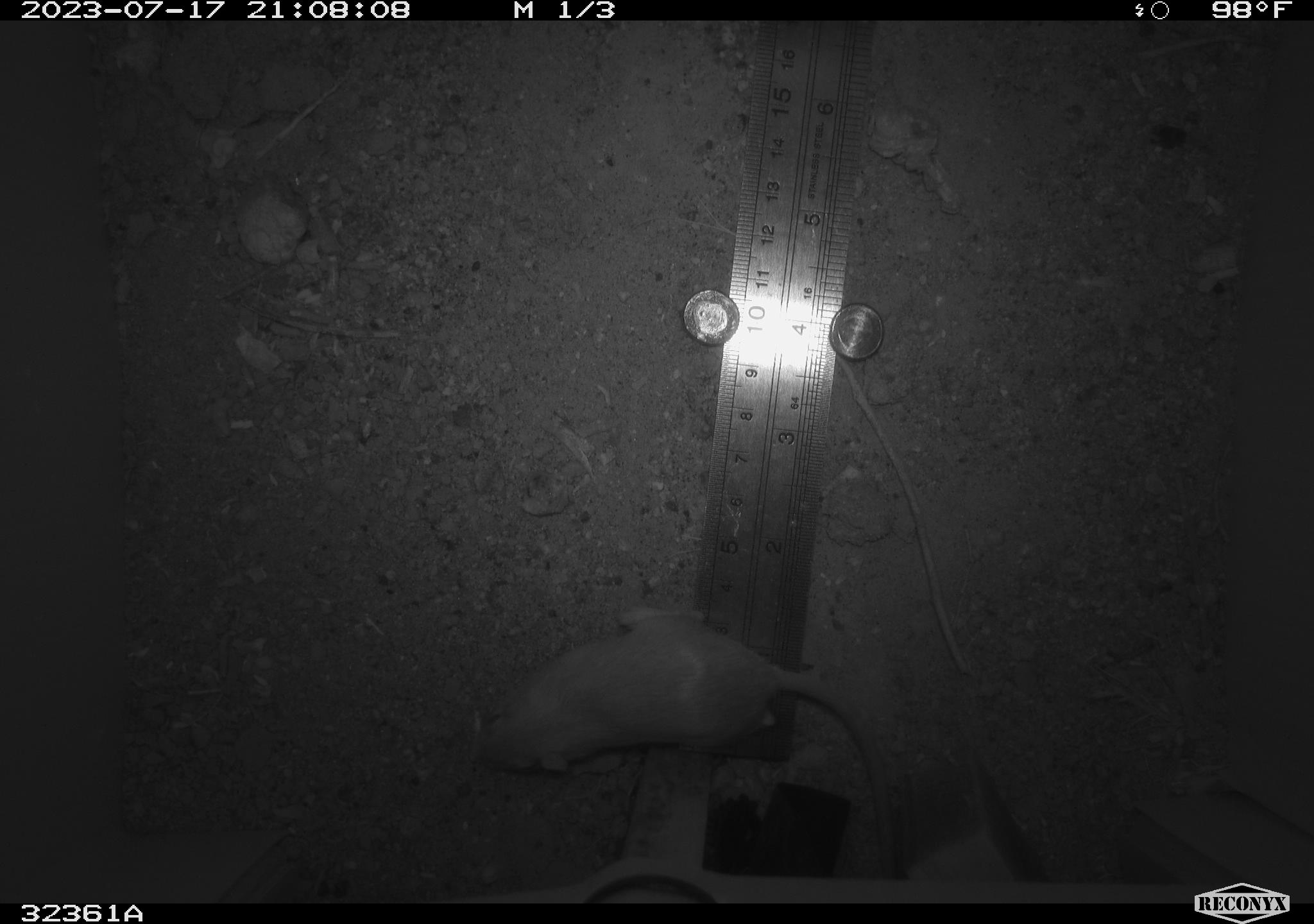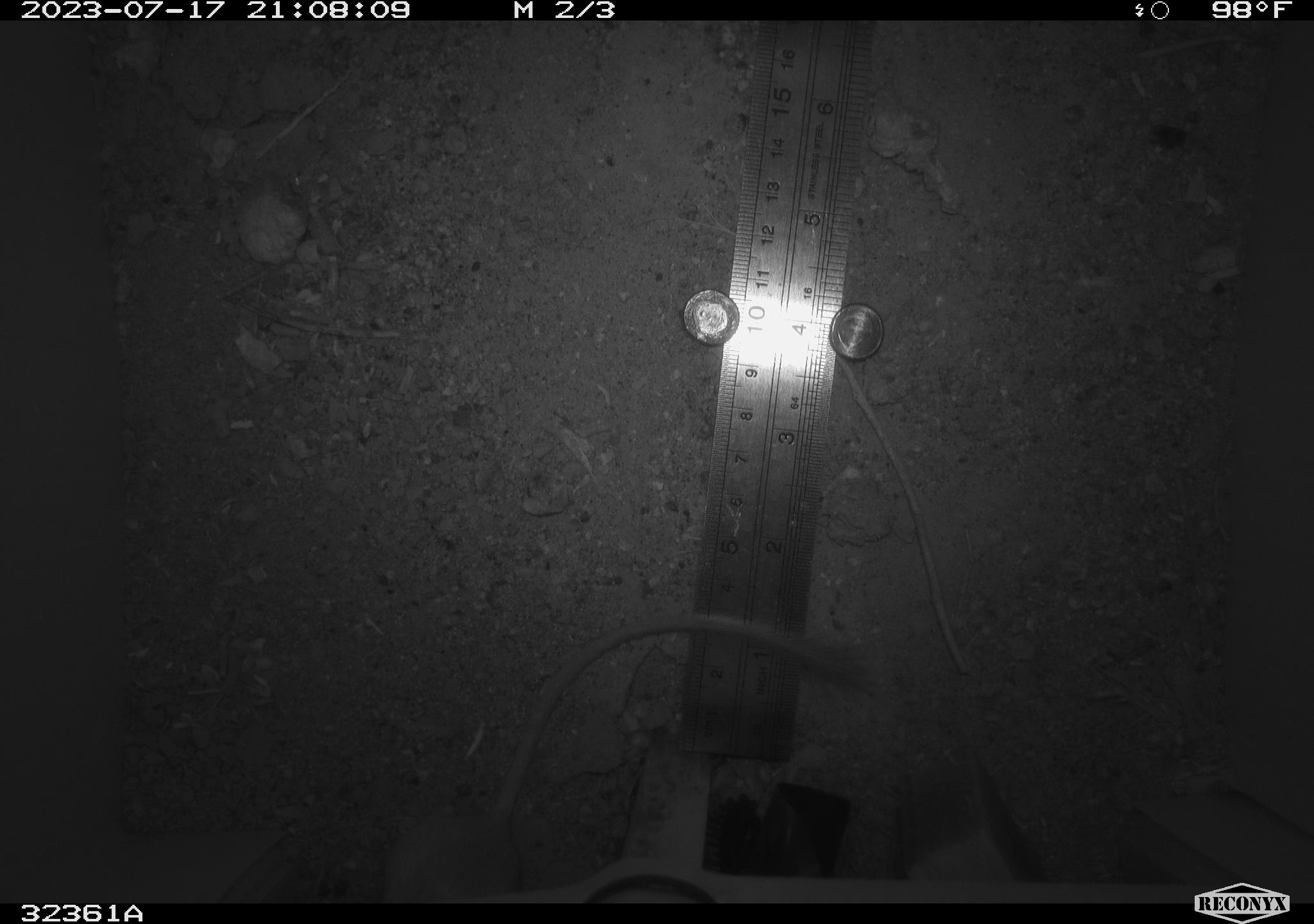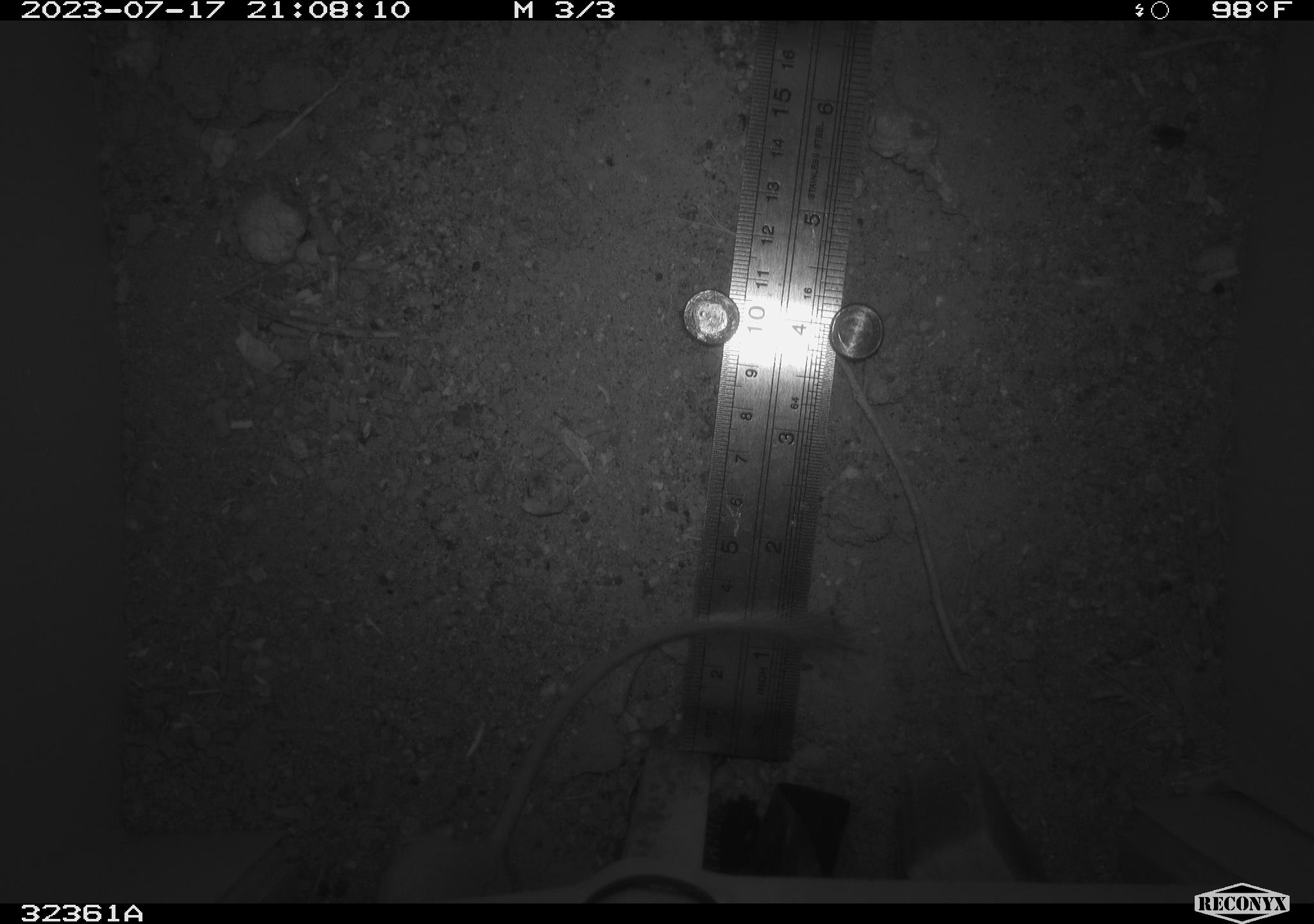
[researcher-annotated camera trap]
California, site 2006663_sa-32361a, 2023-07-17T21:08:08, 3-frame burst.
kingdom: Animalia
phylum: Chordata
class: Mammalia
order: Rodentia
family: Heteromyidae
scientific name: Heteromyidae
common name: kangaroo rats and pocket mice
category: heteromyidae family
Heteromyidae family (kangaroo rats and pocket mice) (Heteromyidae).